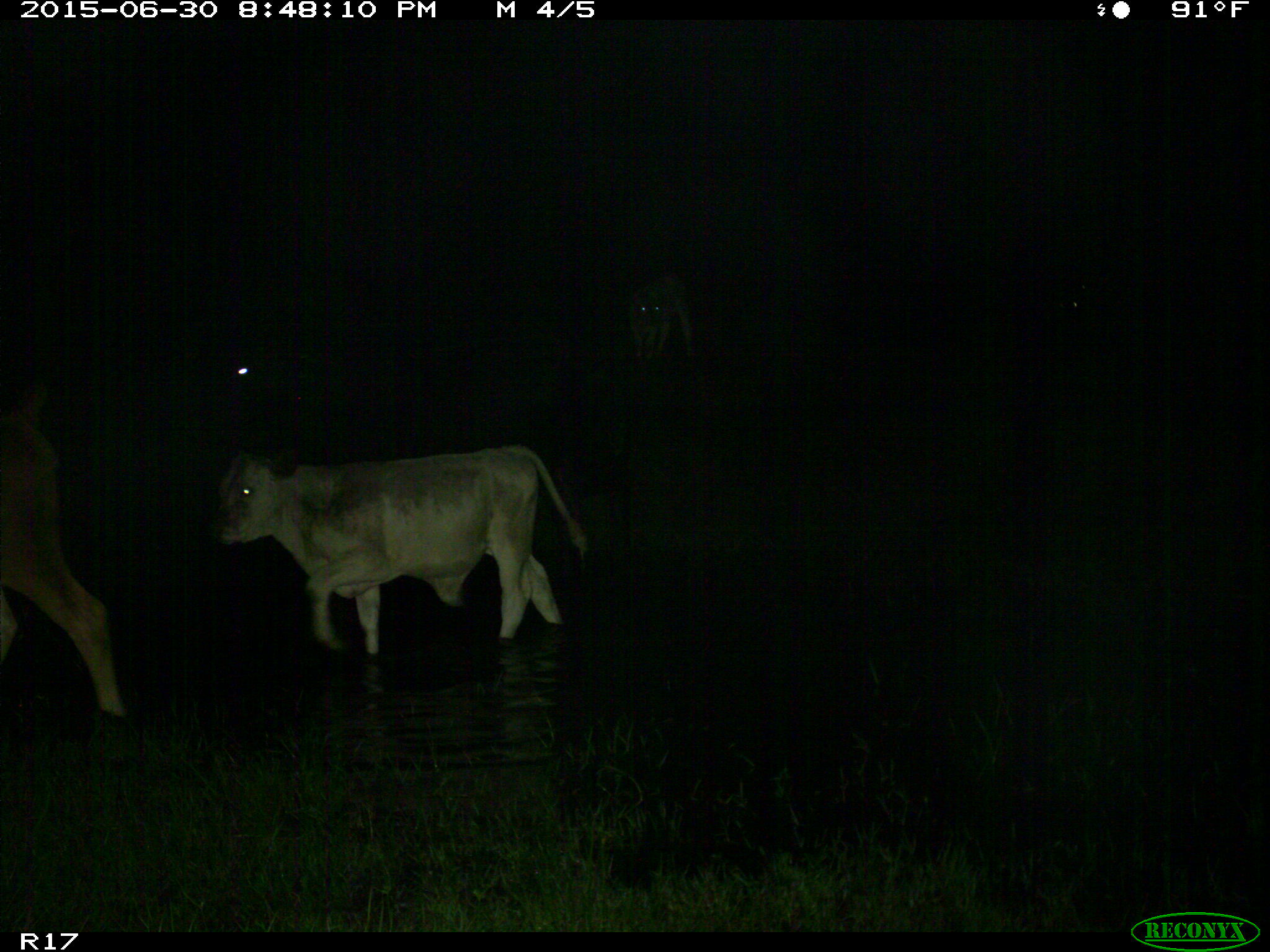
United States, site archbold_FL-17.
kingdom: Animalia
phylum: Chordata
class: Mammalia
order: Artiodactyla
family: Bovidae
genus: Bos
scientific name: Bos taurus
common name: domestic cow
Bos taurus (domestic cow).